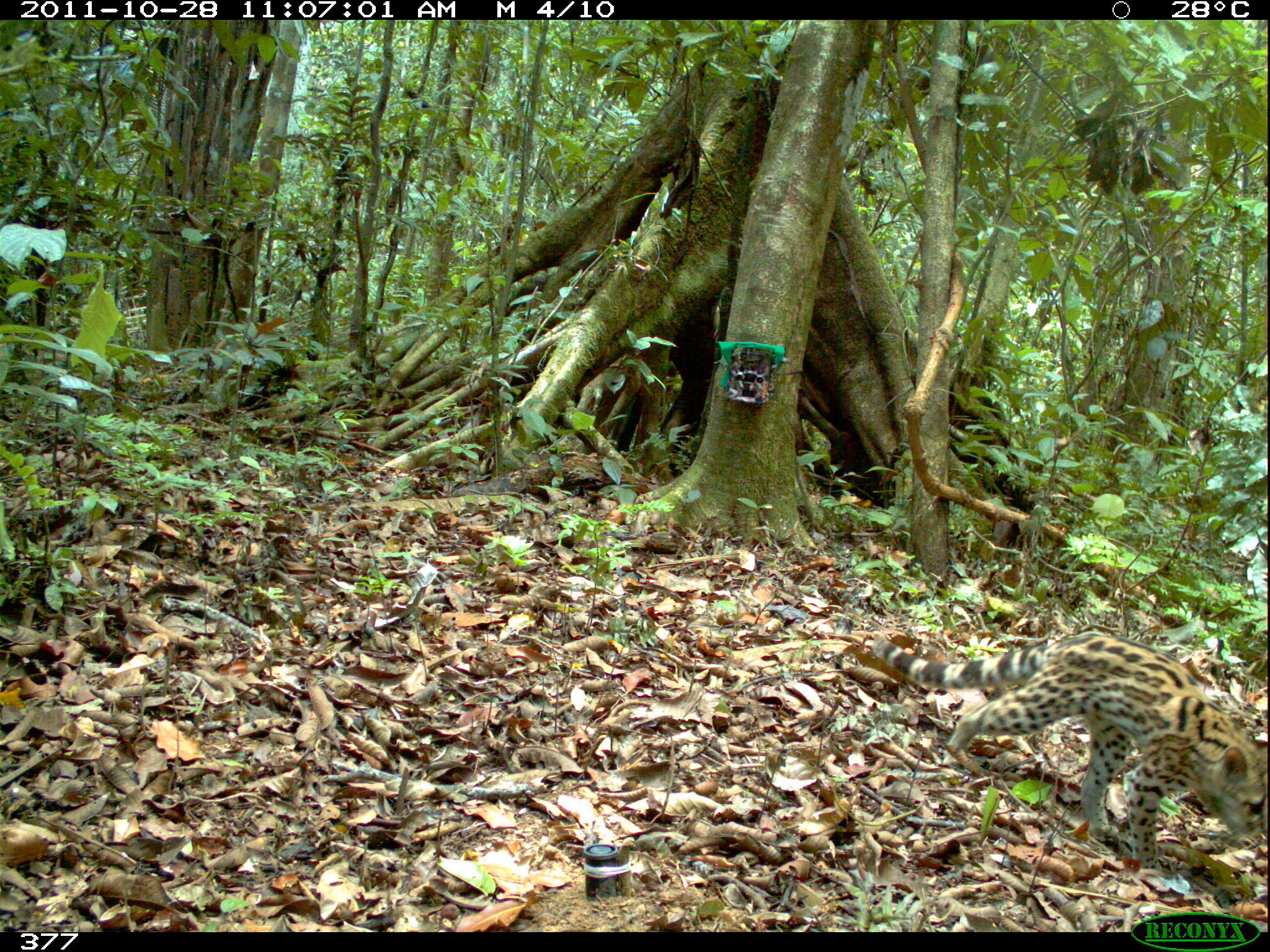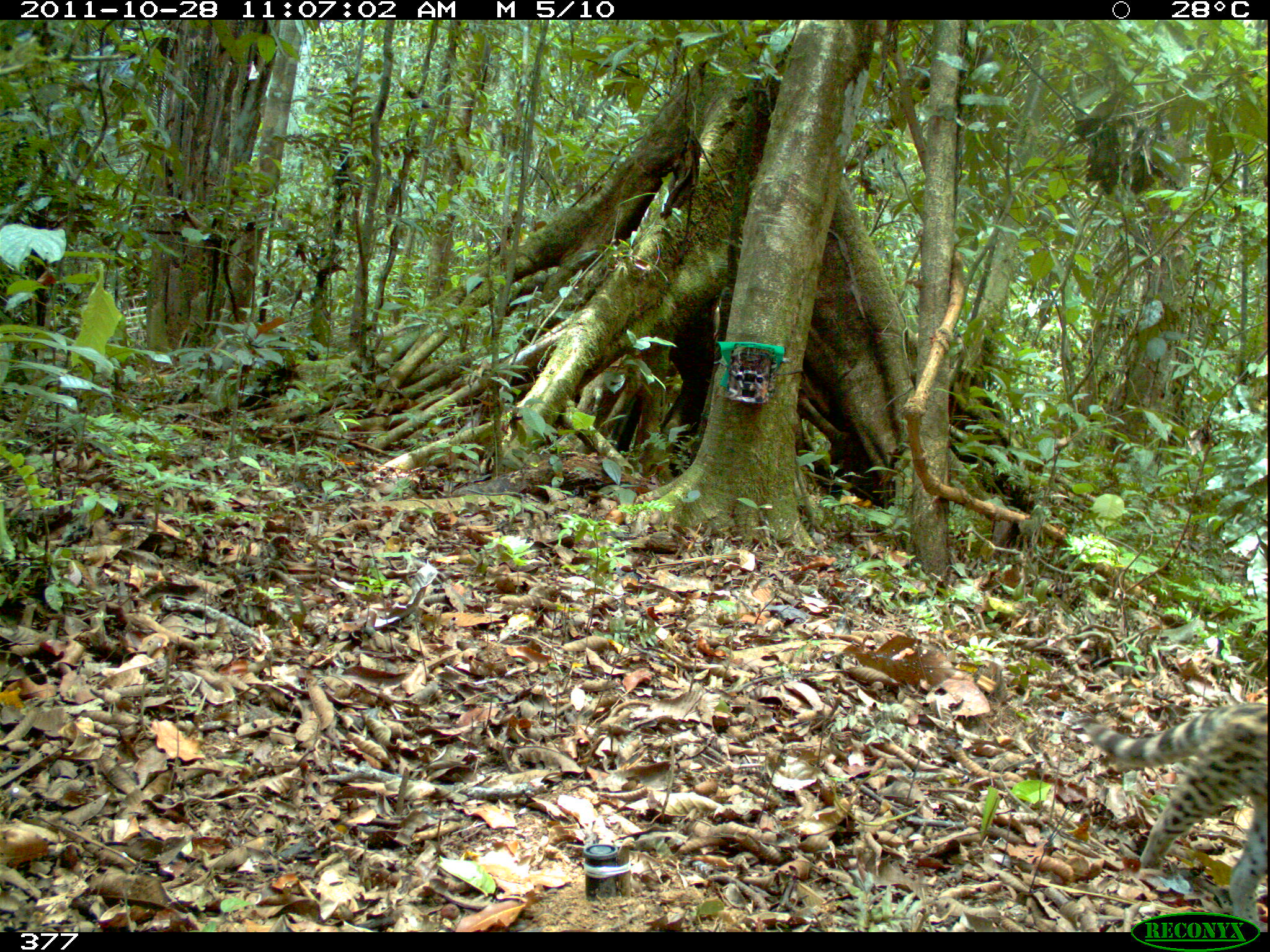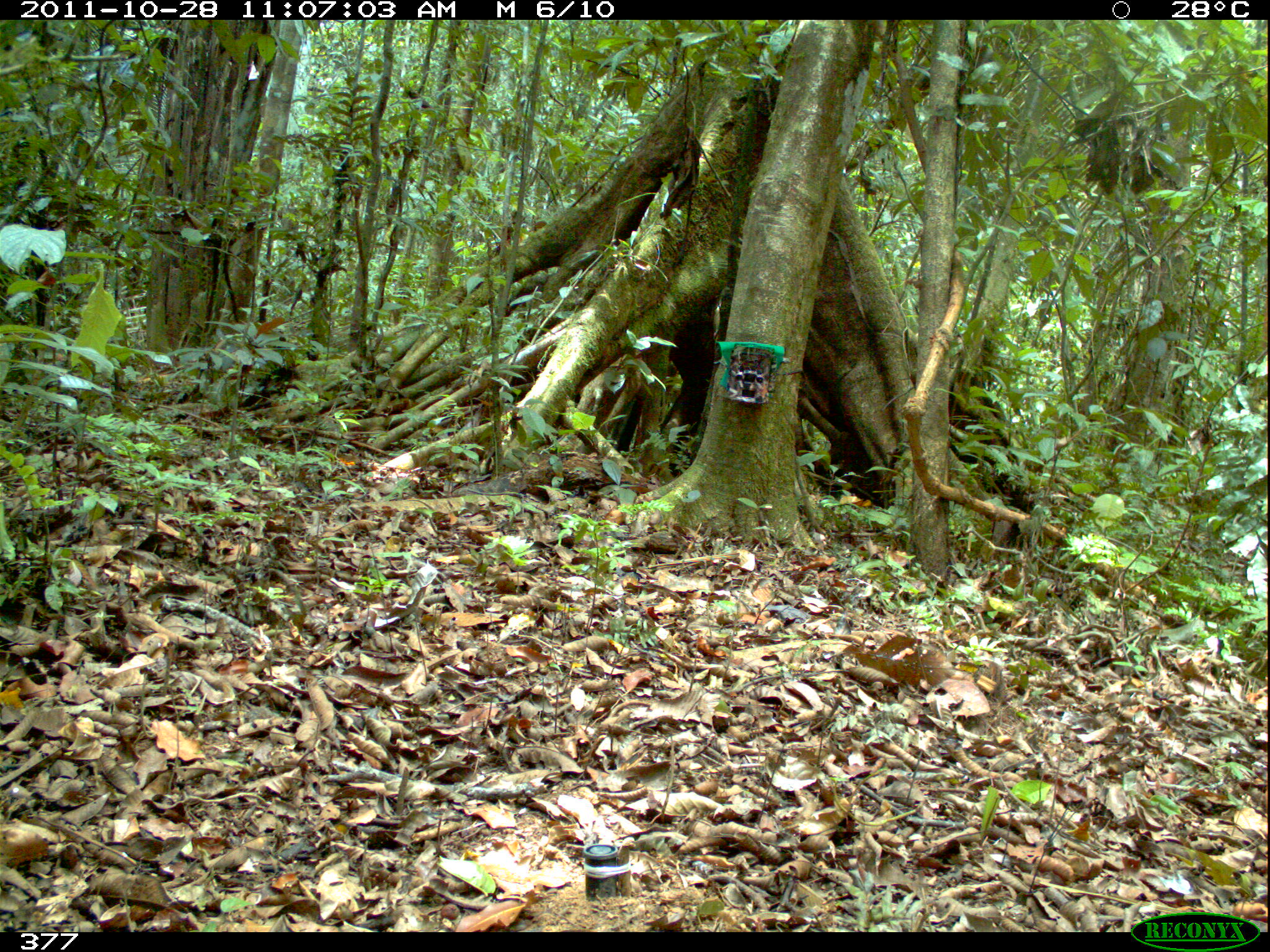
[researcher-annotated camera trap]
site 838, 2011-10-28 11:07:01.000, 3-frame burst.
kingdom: Animalia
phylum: Chordata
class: Mammalia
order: Carnivora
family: Felidae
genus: Leopardus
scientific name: Leopardus pardalis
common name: ocelot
Leopardus pardalis (ocelot).